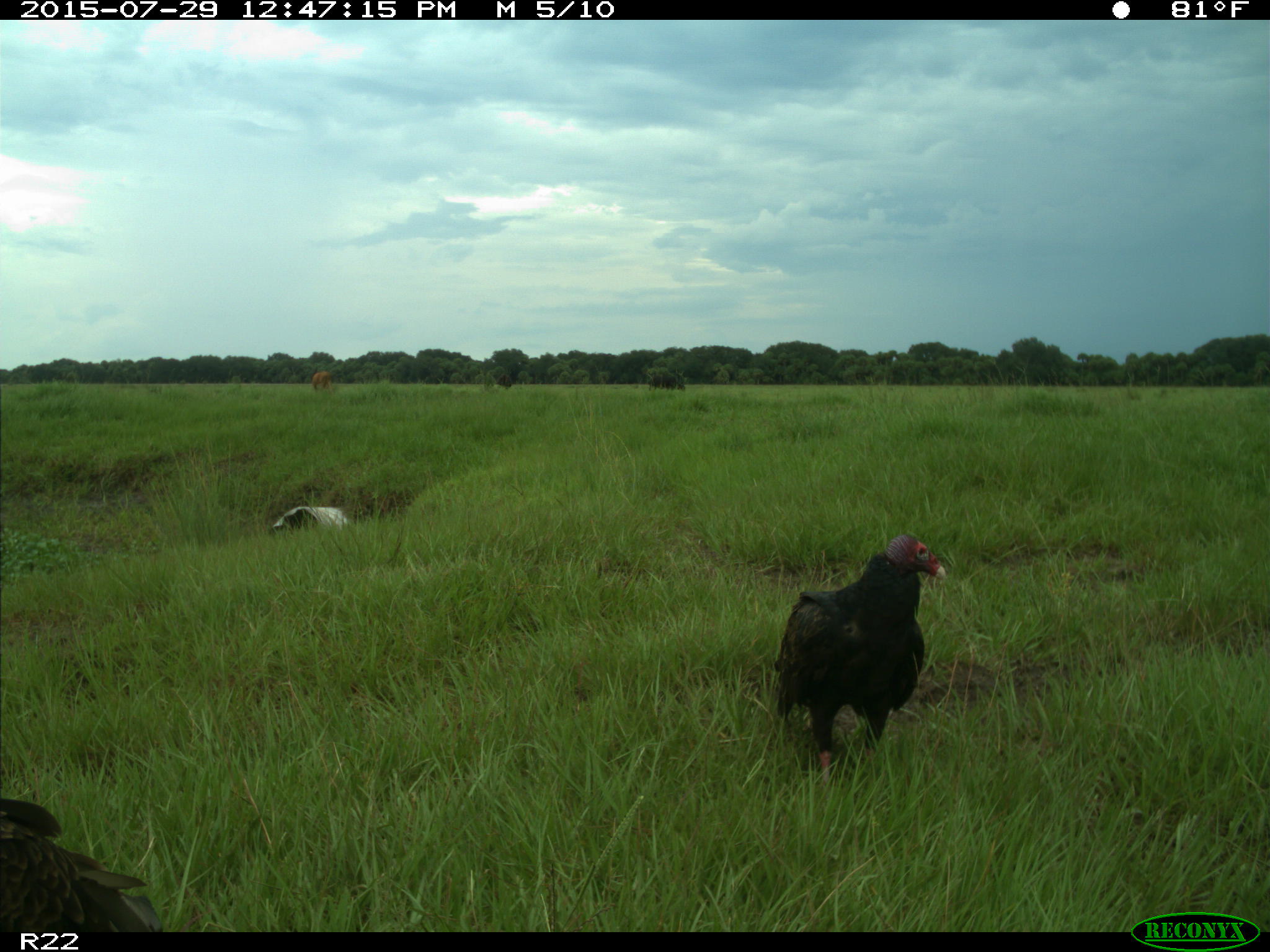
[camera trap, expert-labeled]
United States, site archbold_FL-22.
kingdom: Animalia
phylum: Chordata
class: Mammalia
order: Artiodactyla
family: Bovidae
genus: Bos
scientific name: Bos taurus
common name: domestic cow